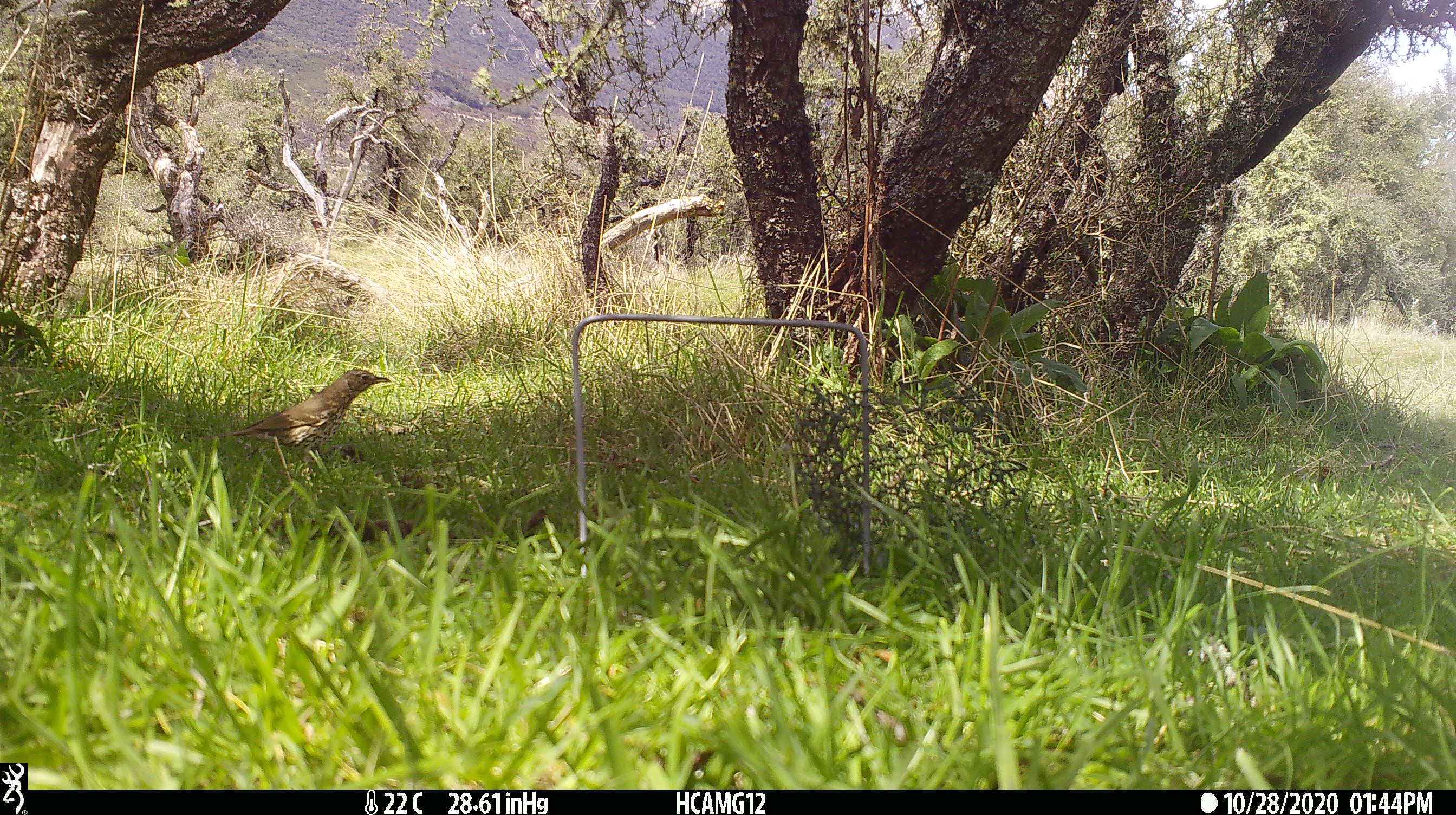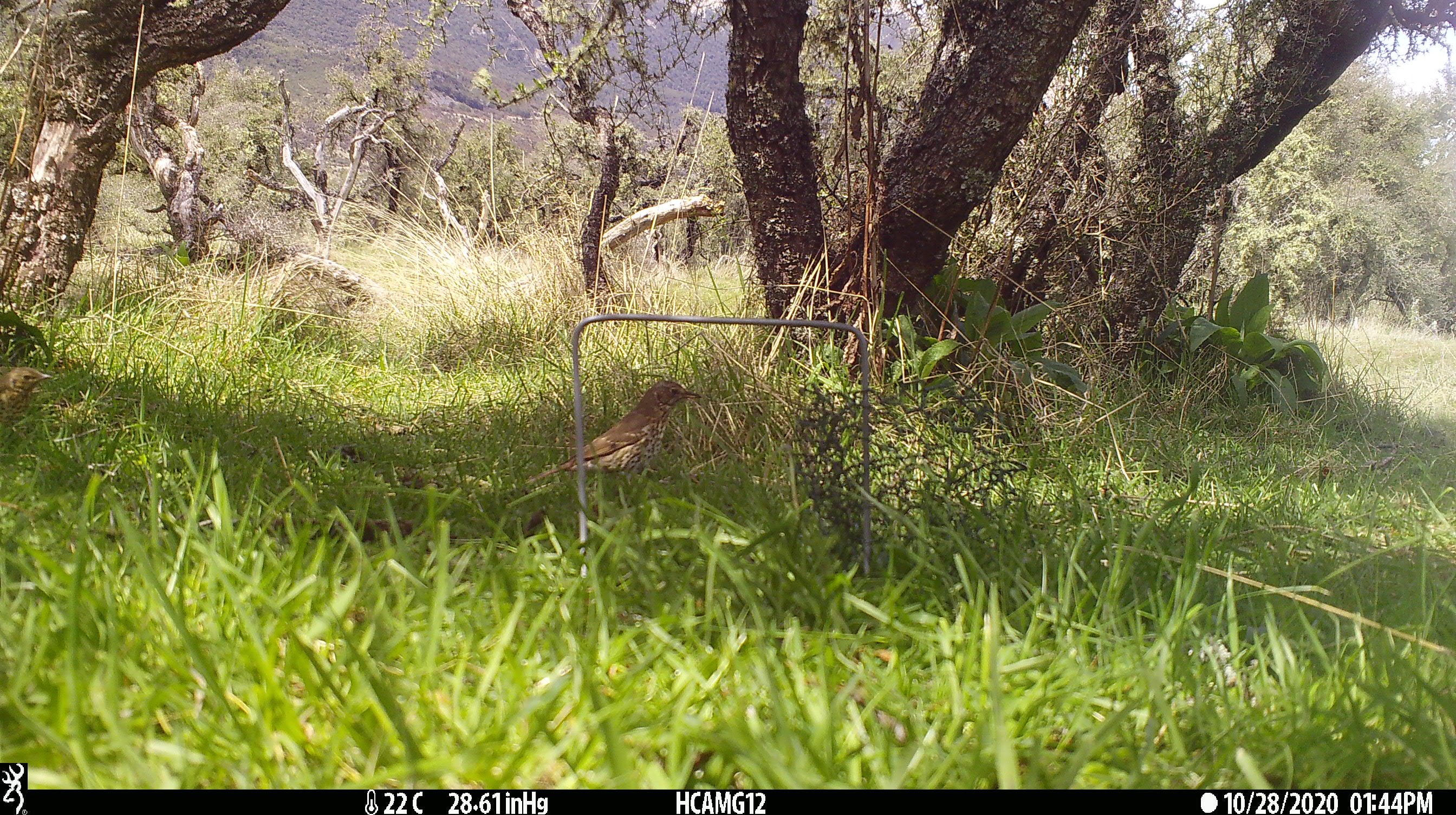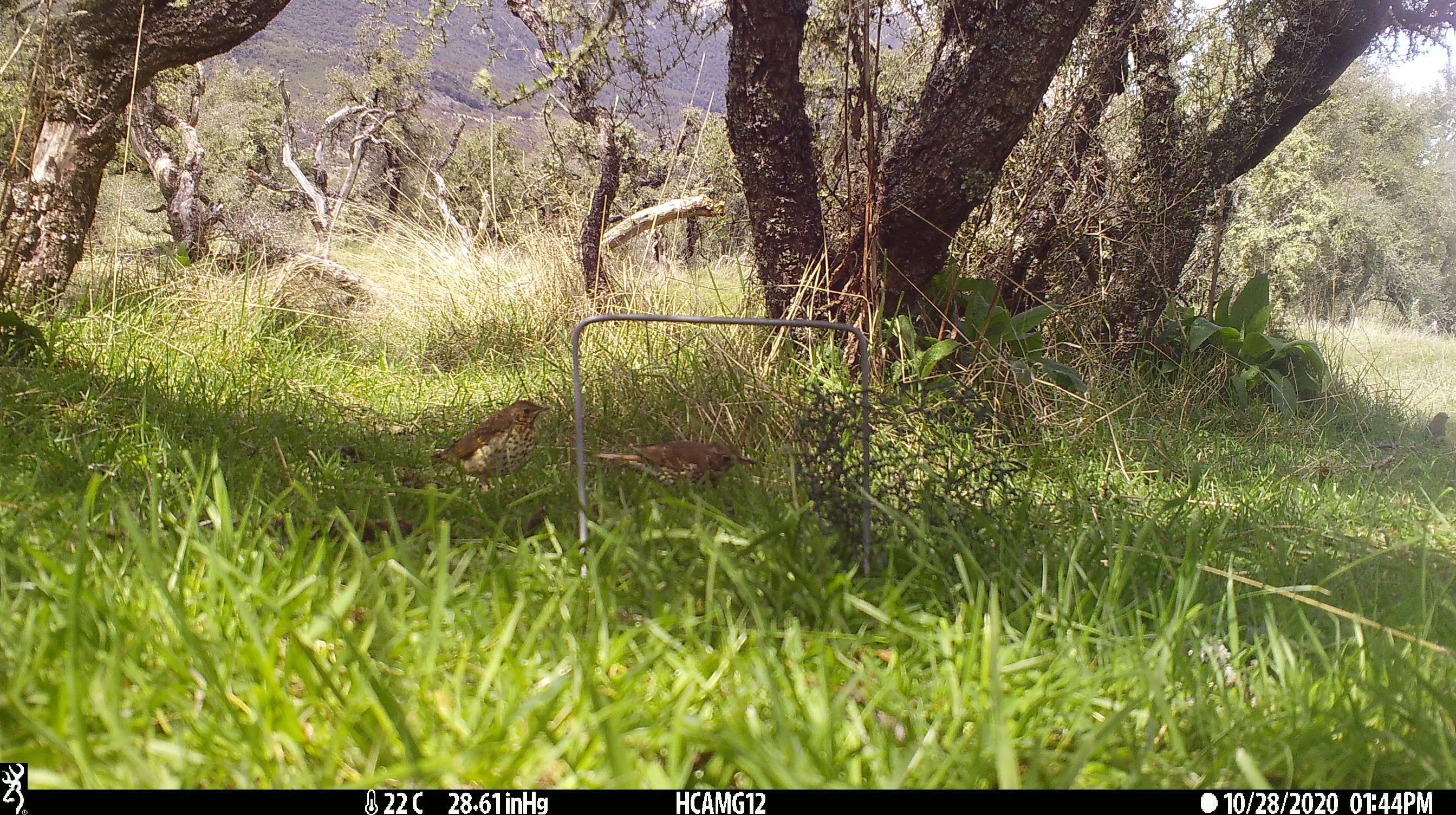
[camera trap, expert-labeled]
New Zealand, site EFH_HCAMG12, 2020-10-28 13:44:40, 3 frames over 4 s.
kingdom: Animalia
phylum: Chordata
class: Aves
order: Passeriformes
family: Turdidae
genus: Turdus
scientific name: Turdus philomelos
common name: song thrush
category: thrush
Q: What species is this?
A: Thrush (song thrush) (Turdus philomelos).